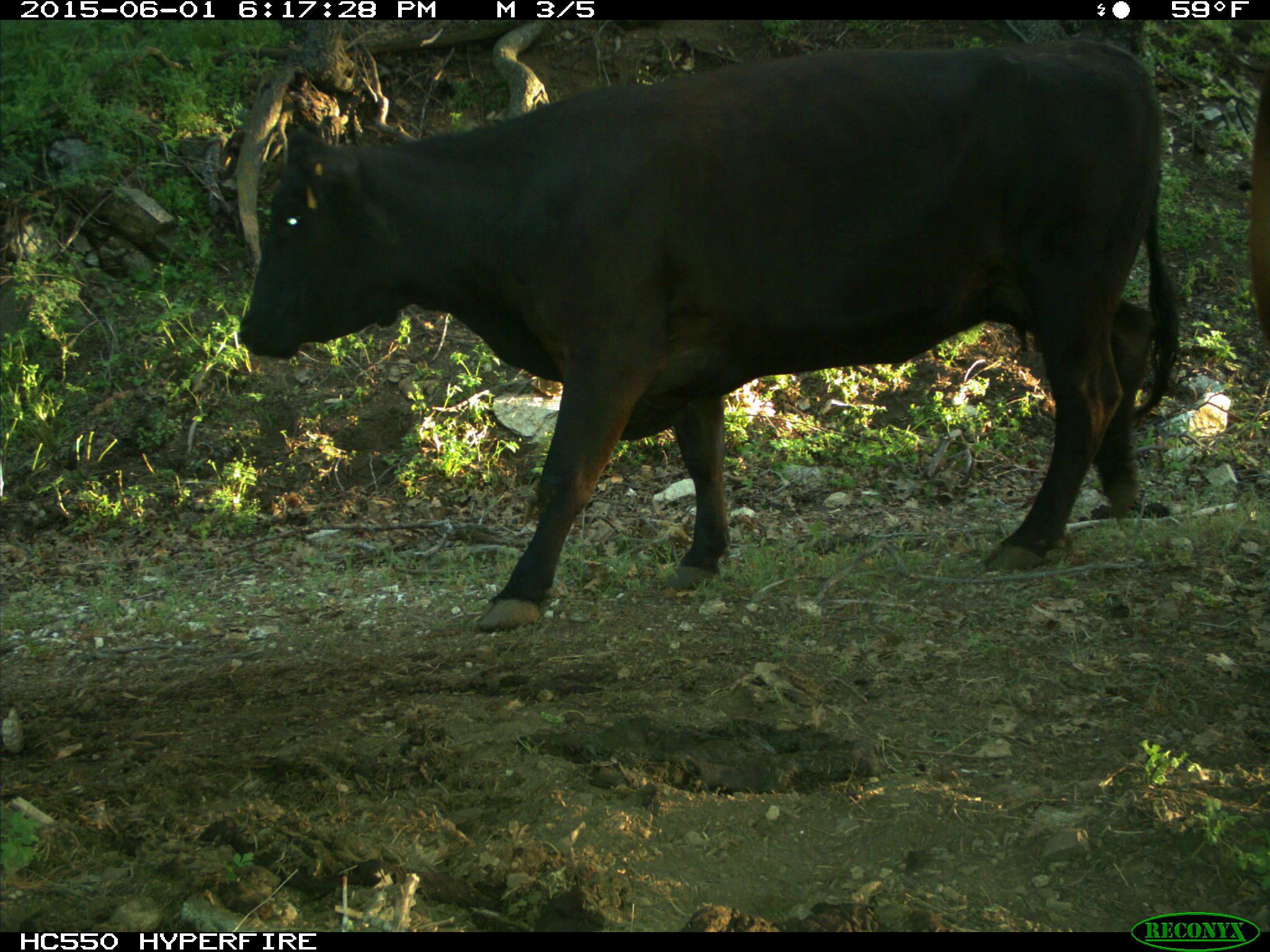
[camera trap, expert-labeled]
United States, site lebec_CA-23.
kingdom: Animalia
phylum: Chordata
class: Mammalia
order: Artiodactyla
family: Bovidae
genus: Bos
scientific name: Bos taurus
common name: domestic cow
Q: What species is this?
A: Bos taurus (domestic cow).